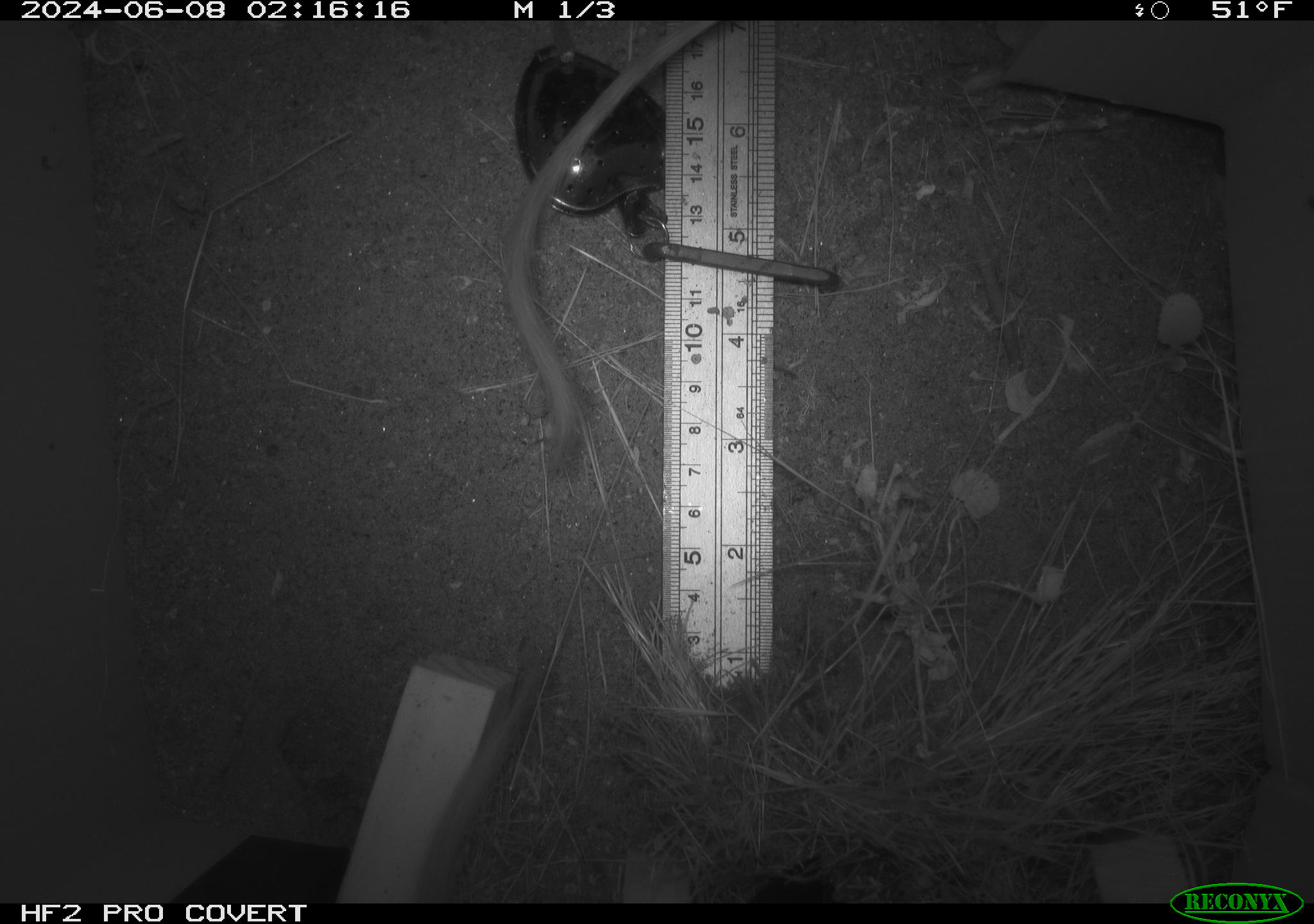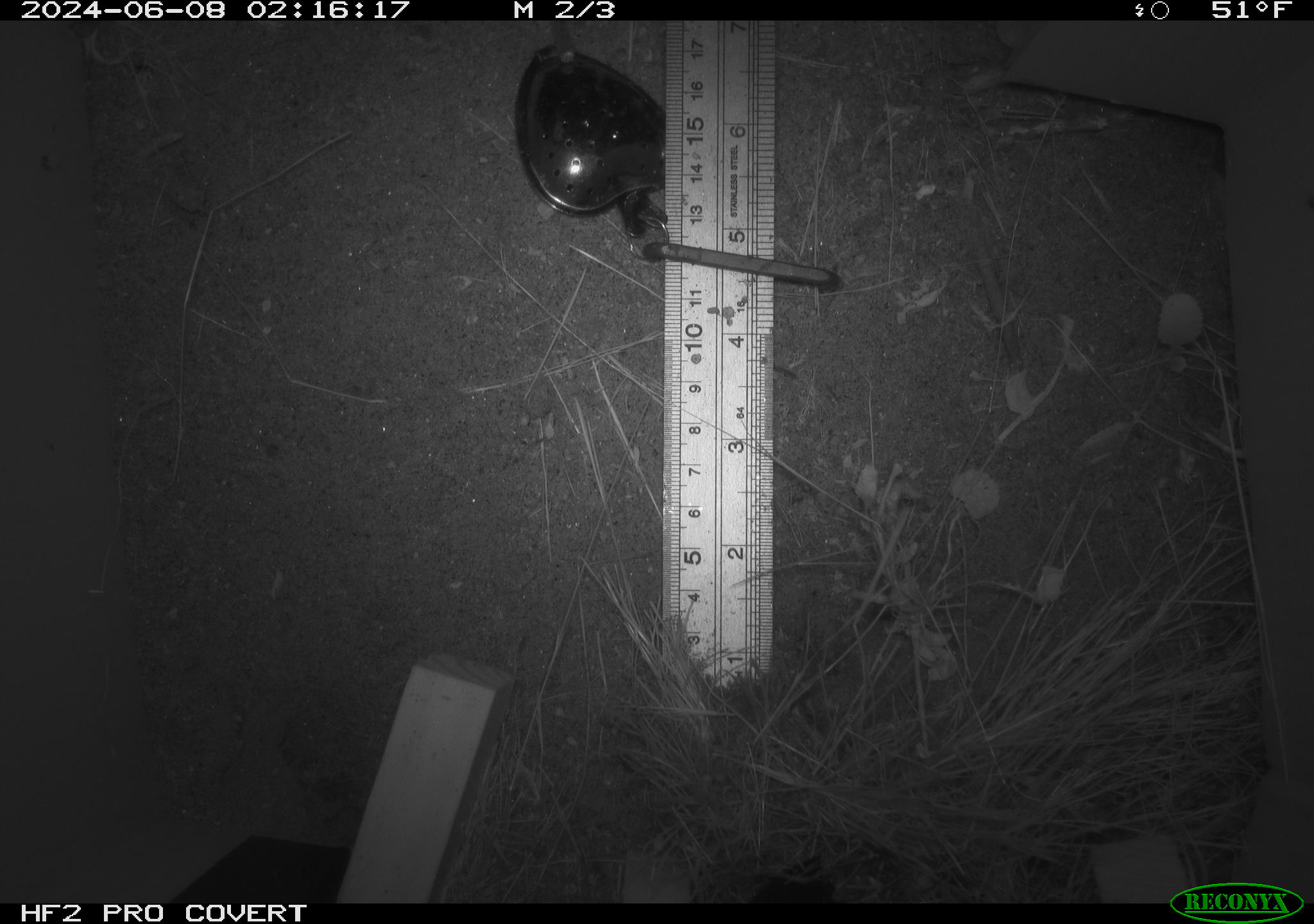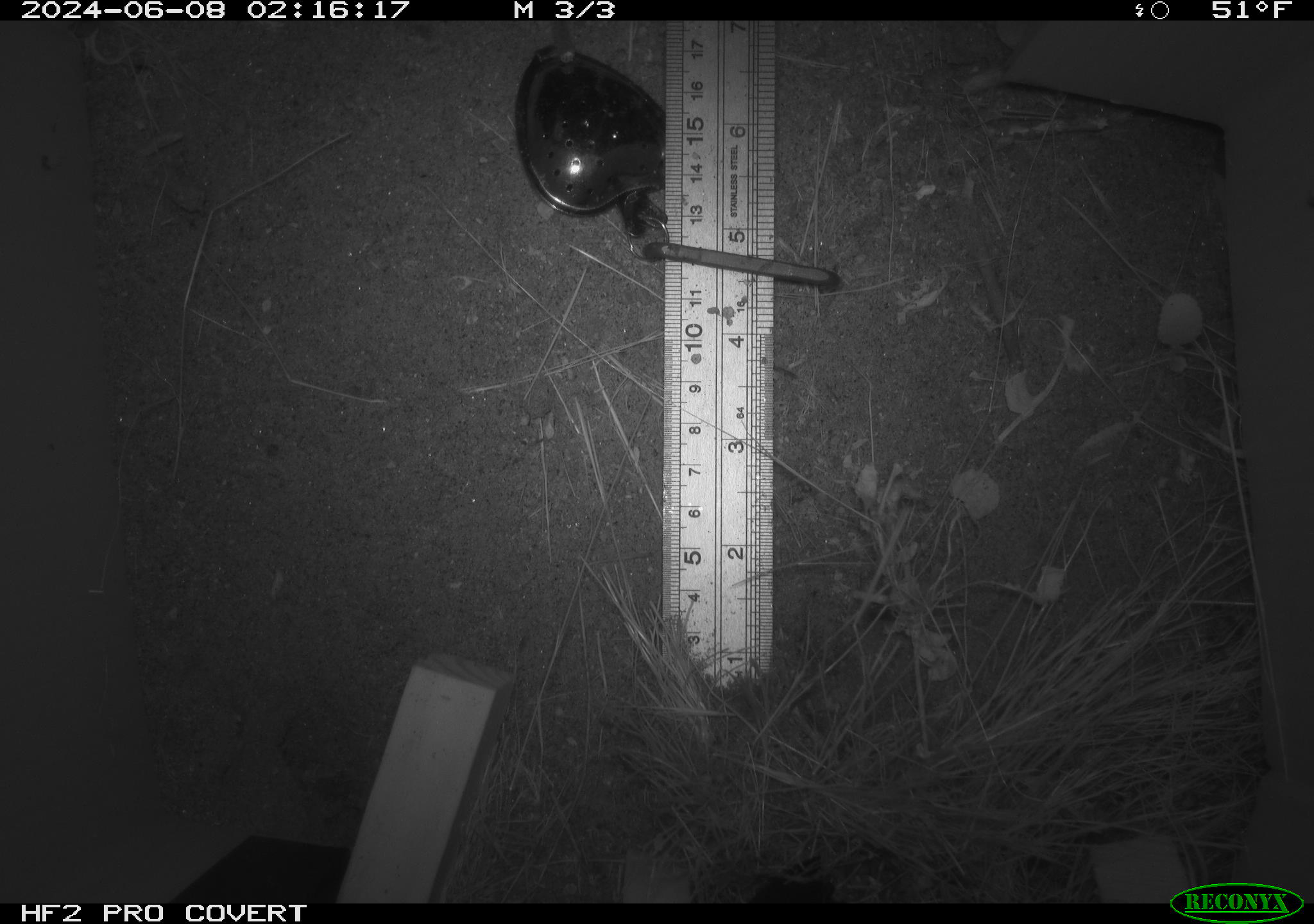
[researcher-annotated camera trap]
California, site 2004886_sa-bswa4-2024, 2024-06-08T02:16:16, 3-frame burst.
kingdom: Animalia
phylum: Chordata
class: Mammalia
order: Rodentia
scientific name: Rodentia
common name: rodent